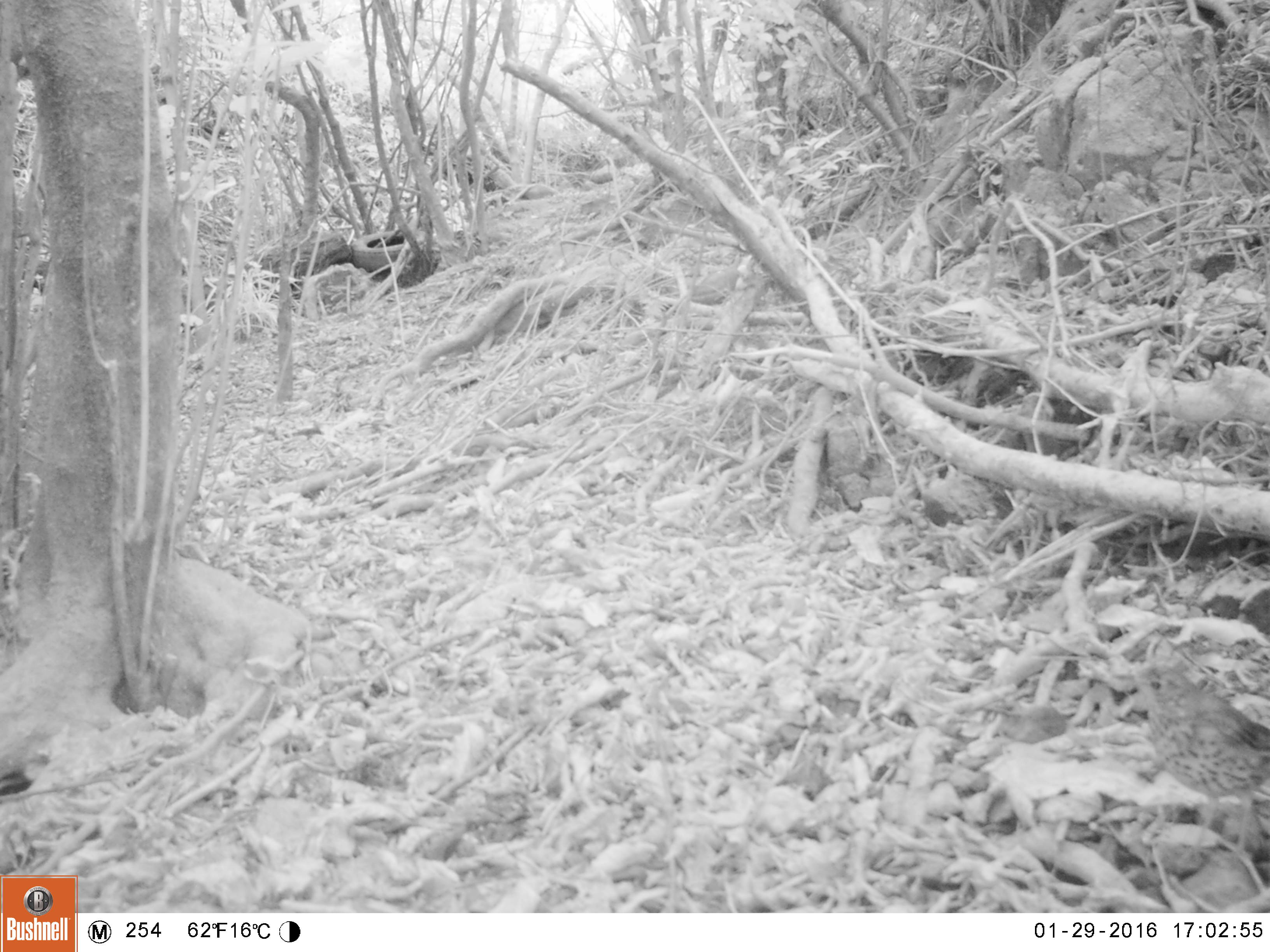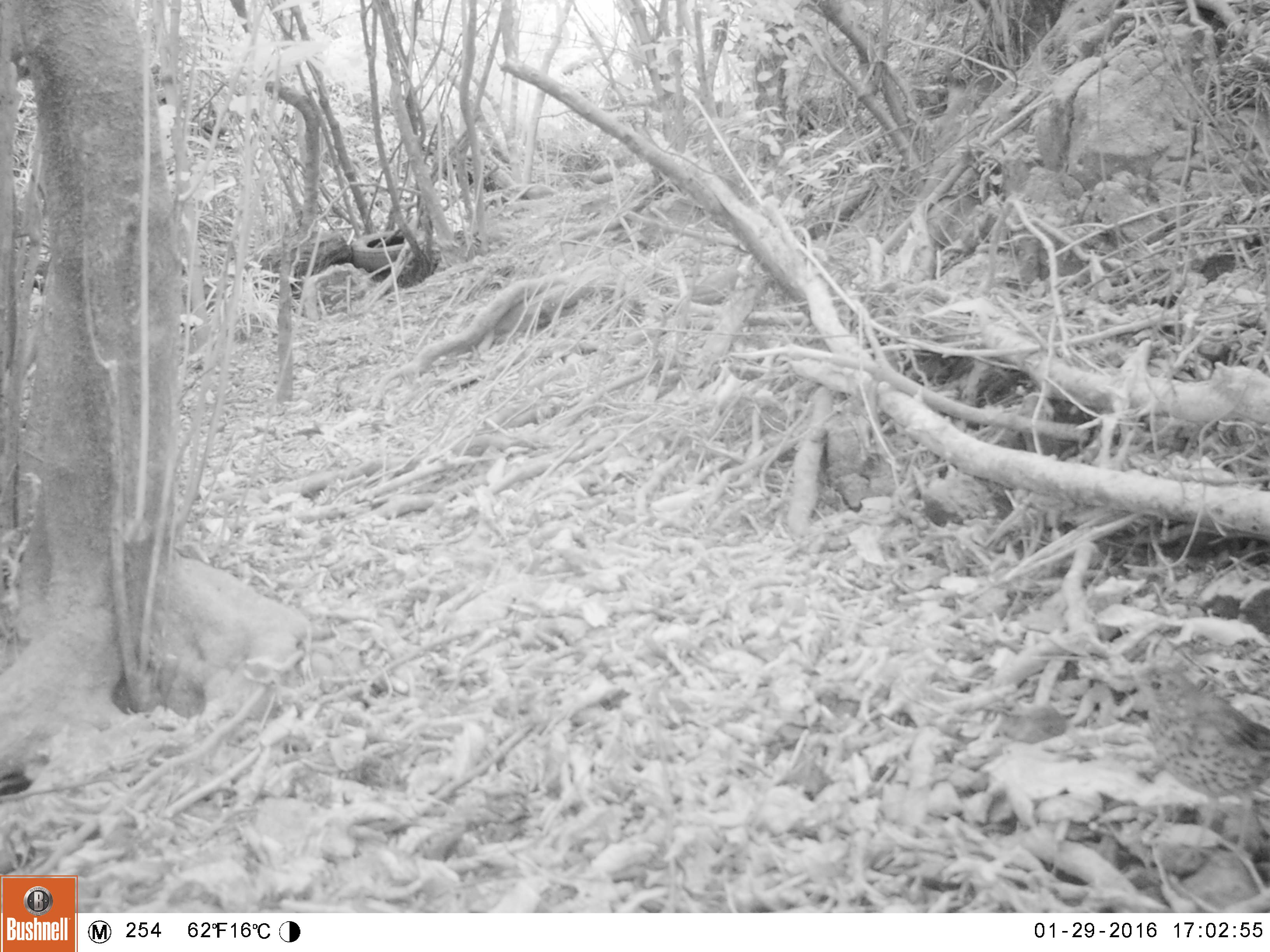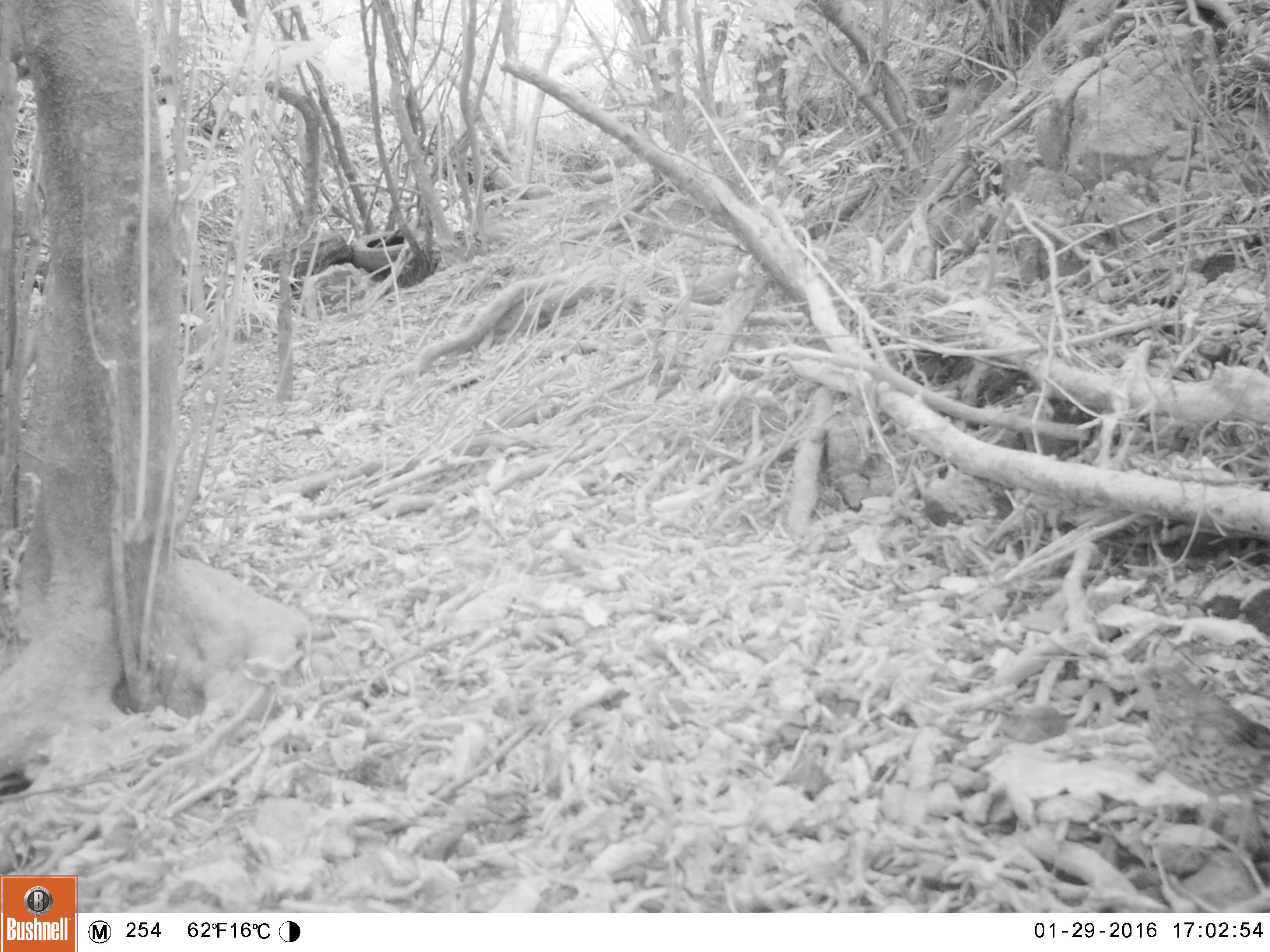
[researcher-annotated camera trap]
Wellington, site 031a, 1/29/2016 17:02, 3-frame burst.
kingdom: Animalia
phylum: Chordata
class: Aves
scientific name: Aves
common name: bird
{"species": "bird (Aves)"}